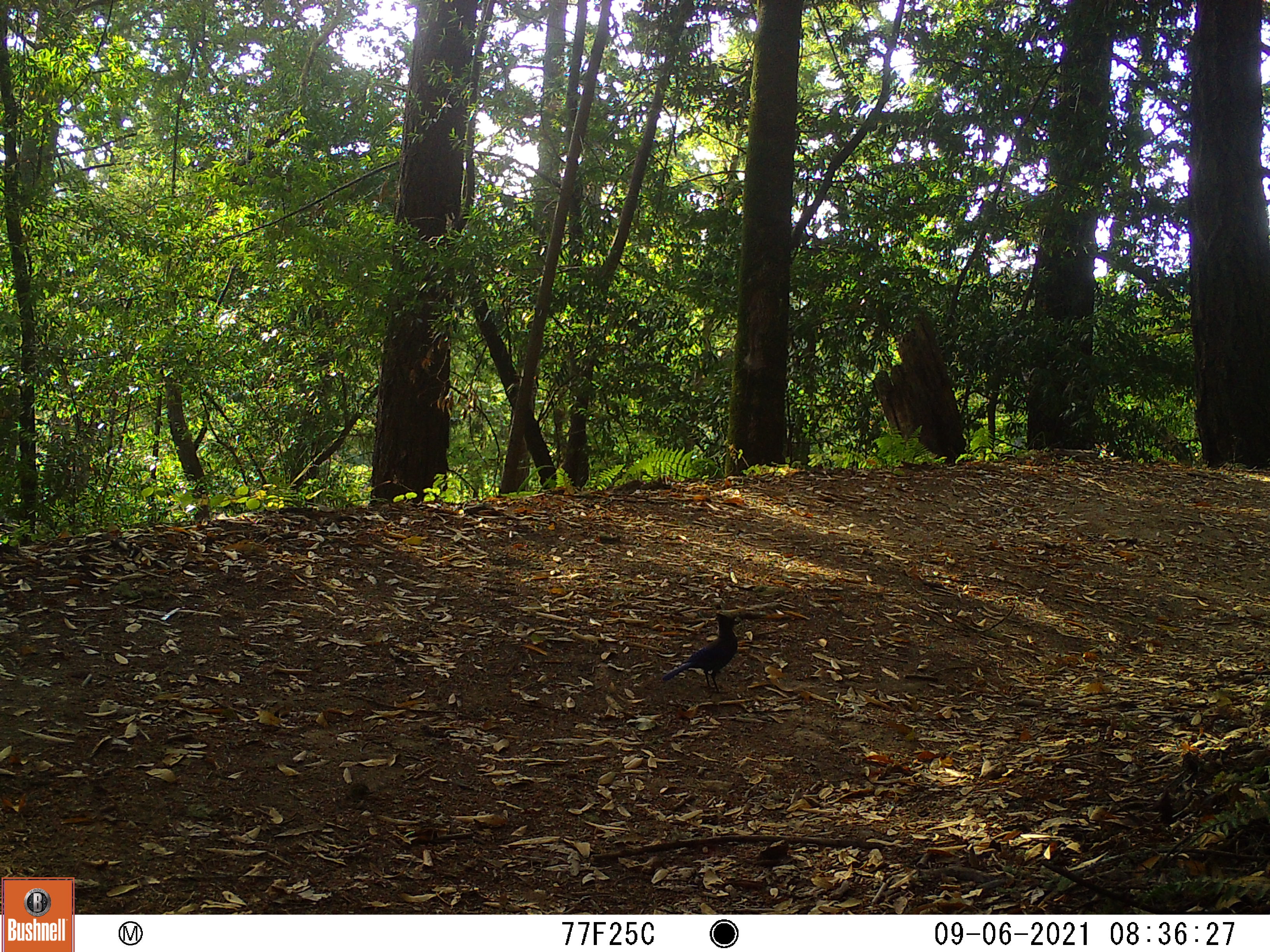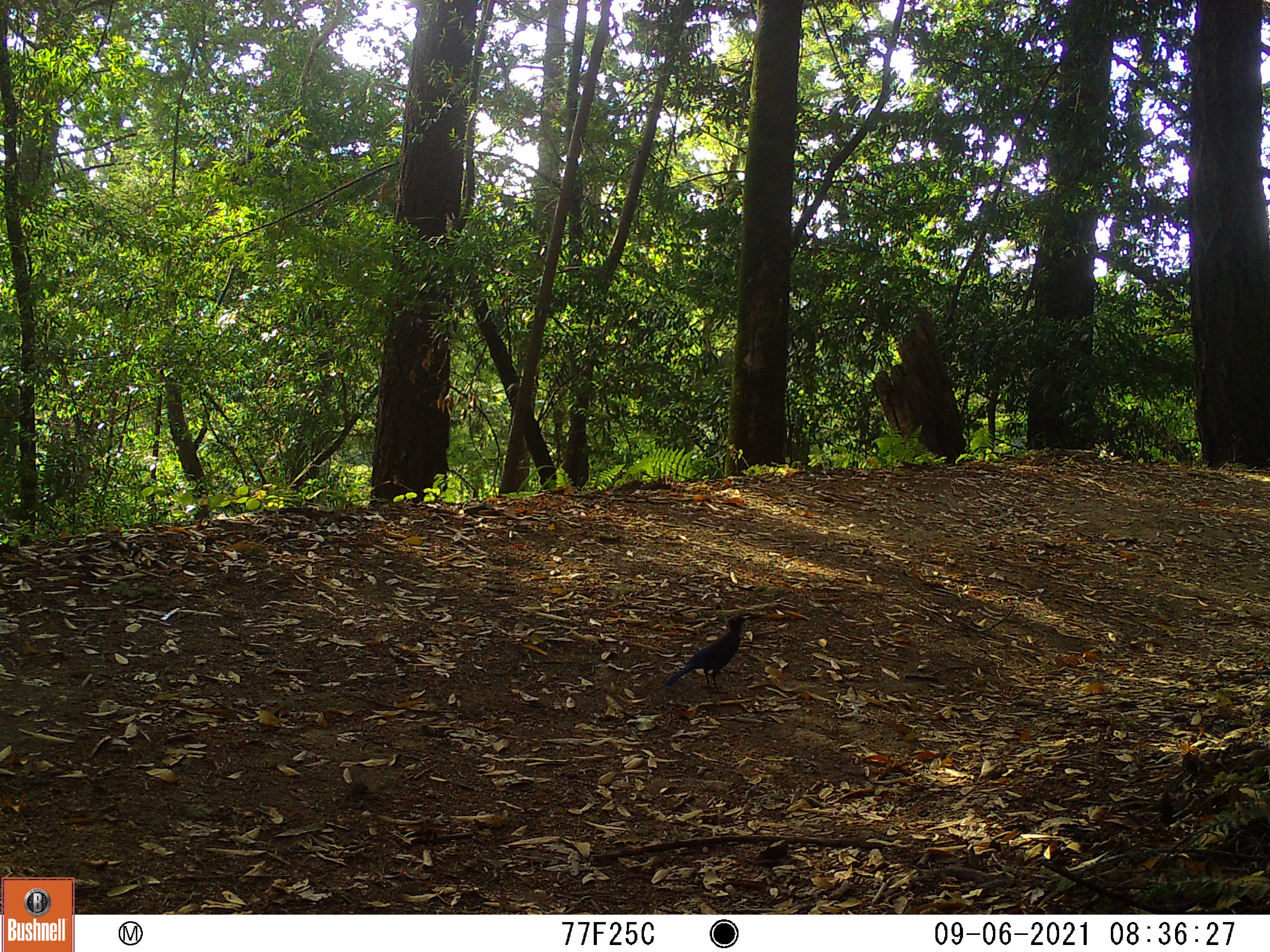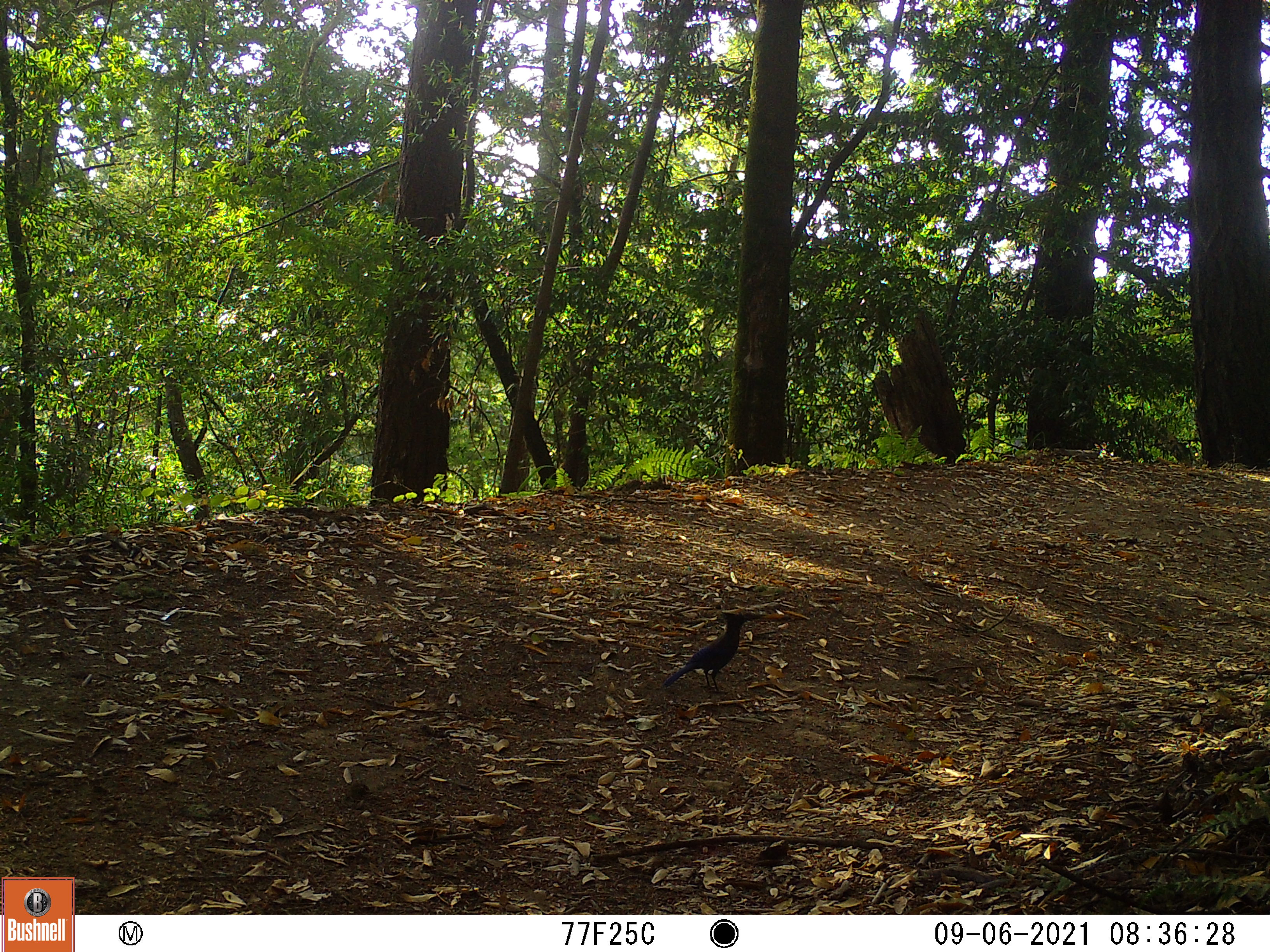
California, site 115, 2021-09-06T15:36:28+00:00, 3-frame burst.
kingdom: Animalia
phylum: Chordata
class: Aves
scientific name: Aves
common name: bird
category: unknown bird